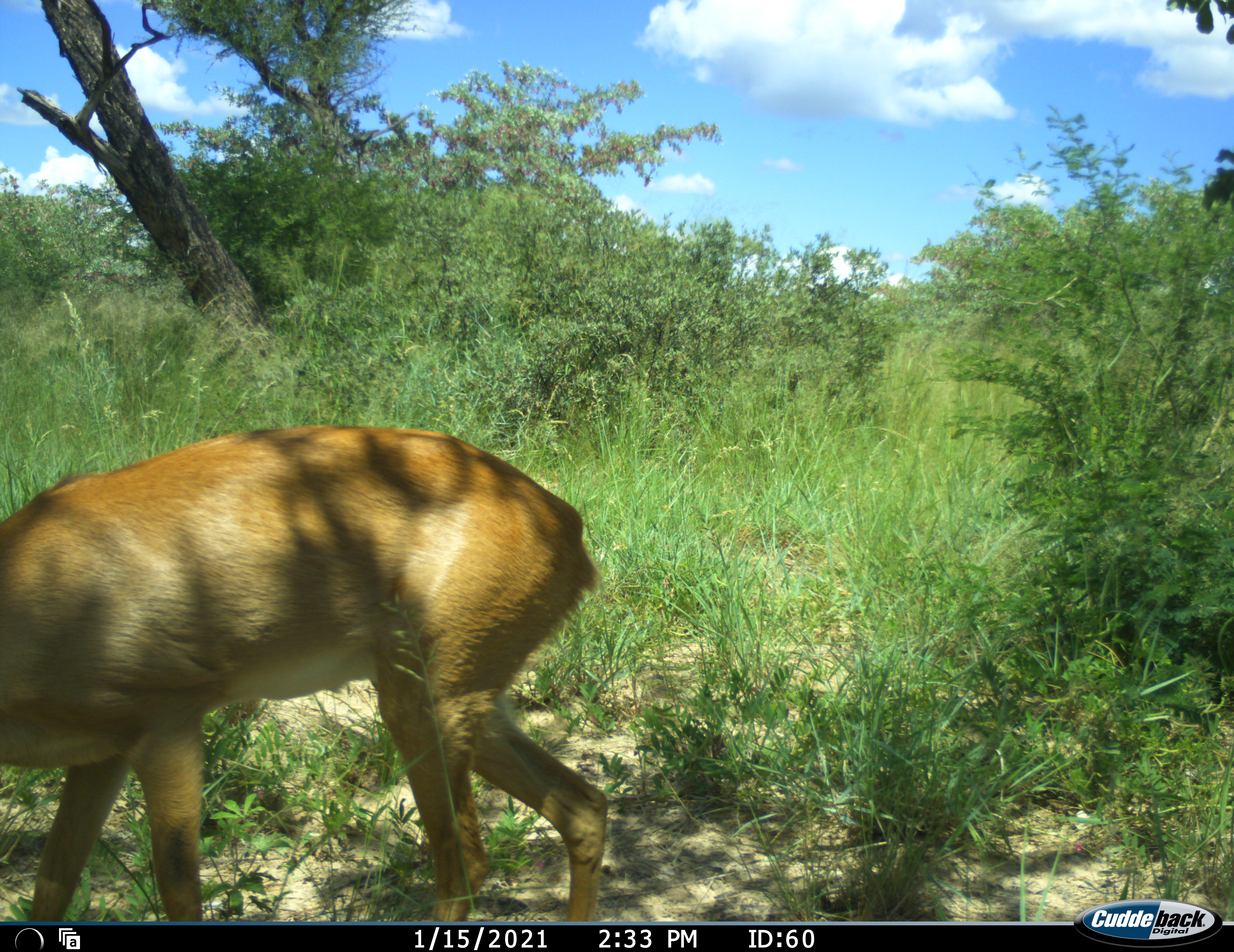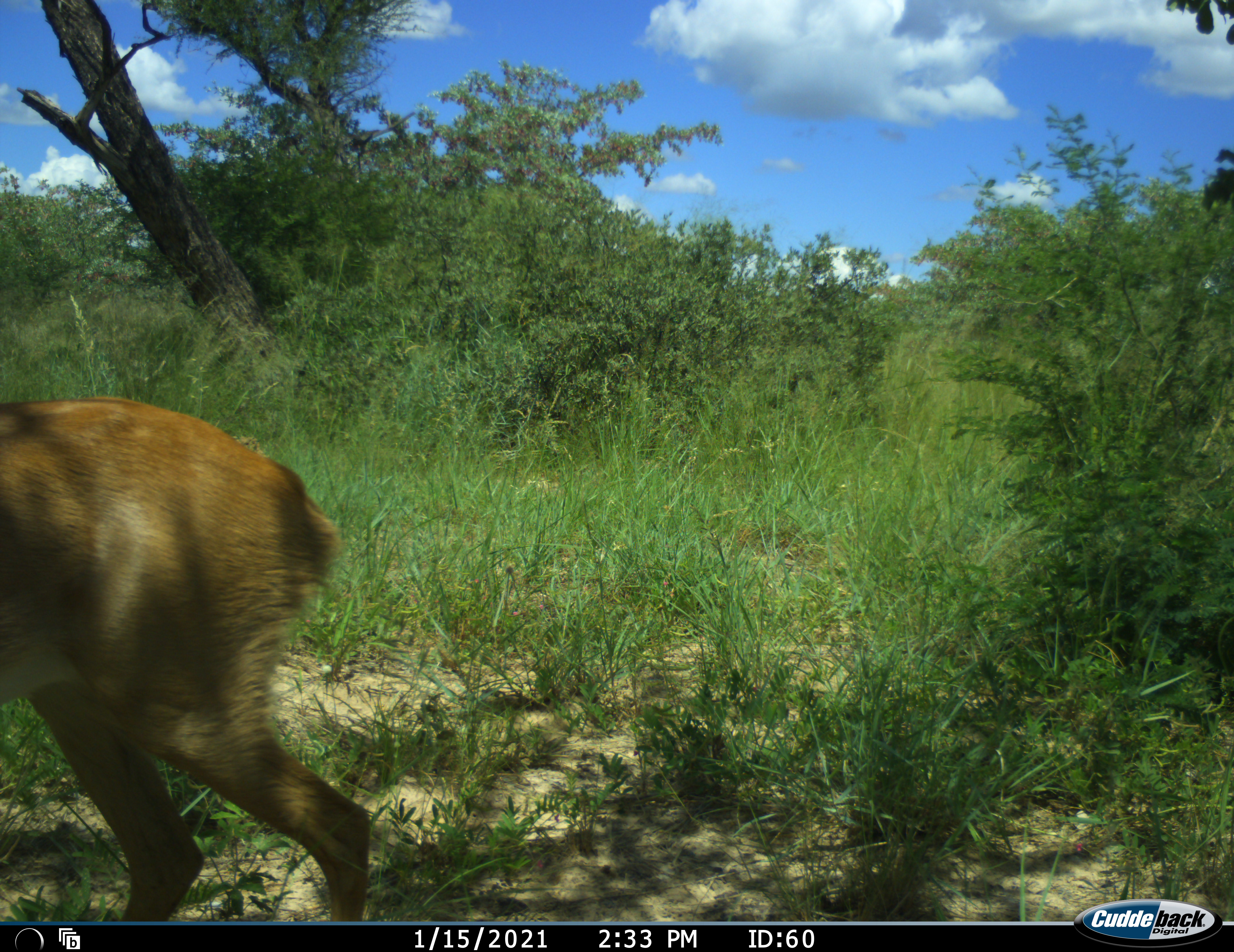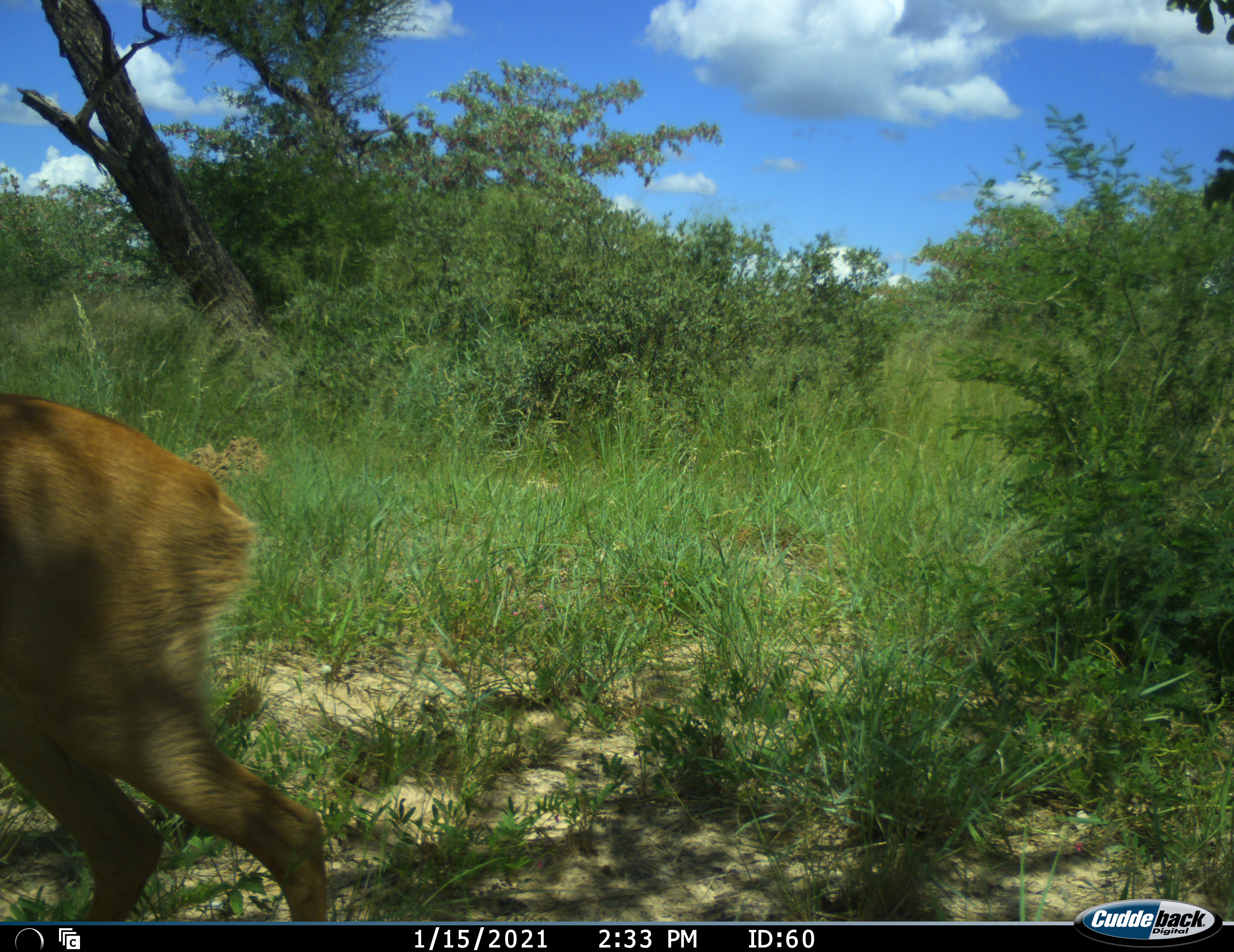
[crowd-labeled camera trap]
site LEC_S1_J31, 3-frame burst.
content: unidentified animal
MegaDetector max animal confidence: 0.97